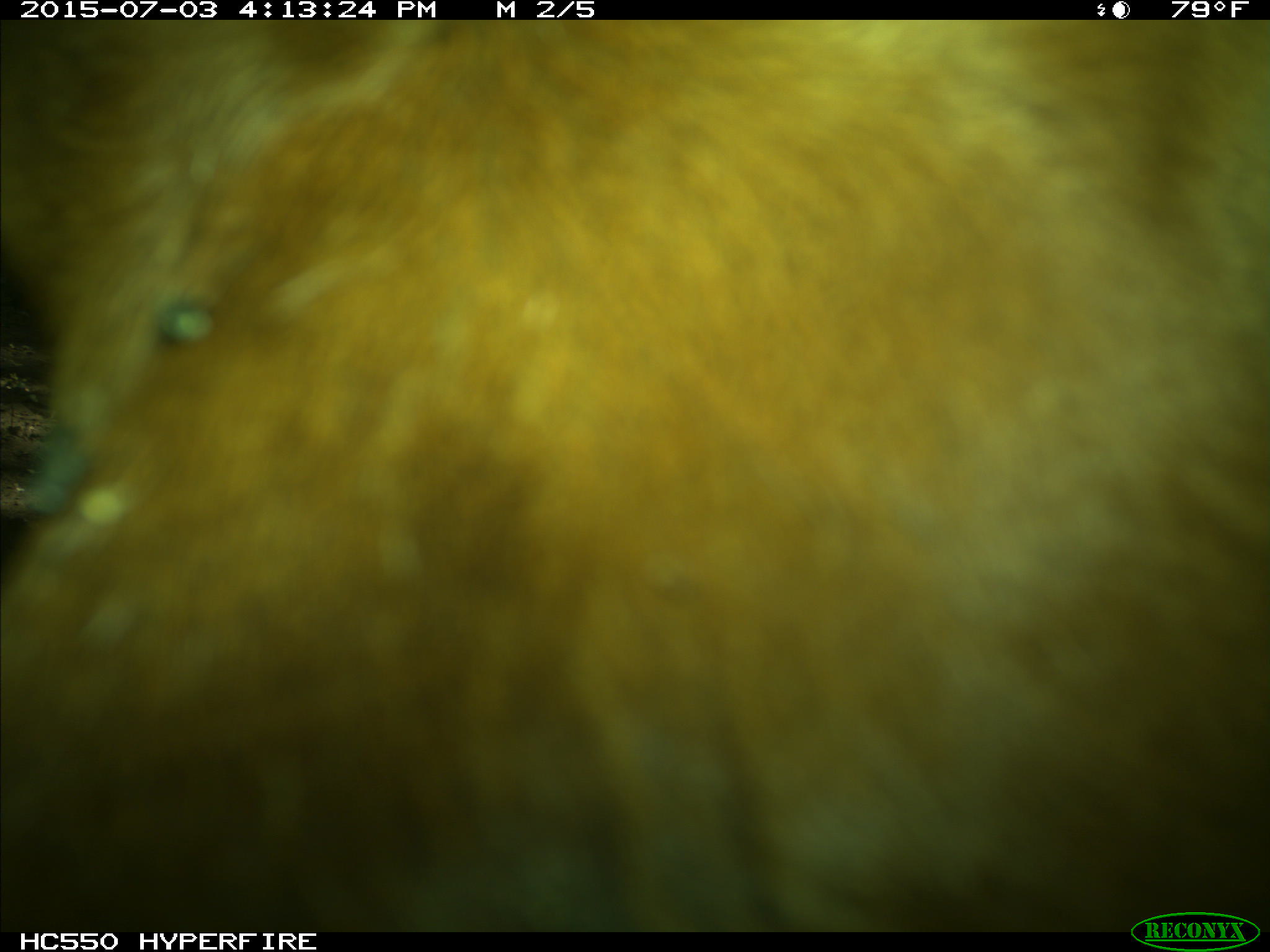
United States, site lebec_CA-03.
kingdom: Animalia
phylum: Chordata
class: Mammalia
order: Artiodactyla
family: Bovidae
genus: Bos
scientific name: Bos taurus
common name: domestic cow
Bos taurus (domestic cow).